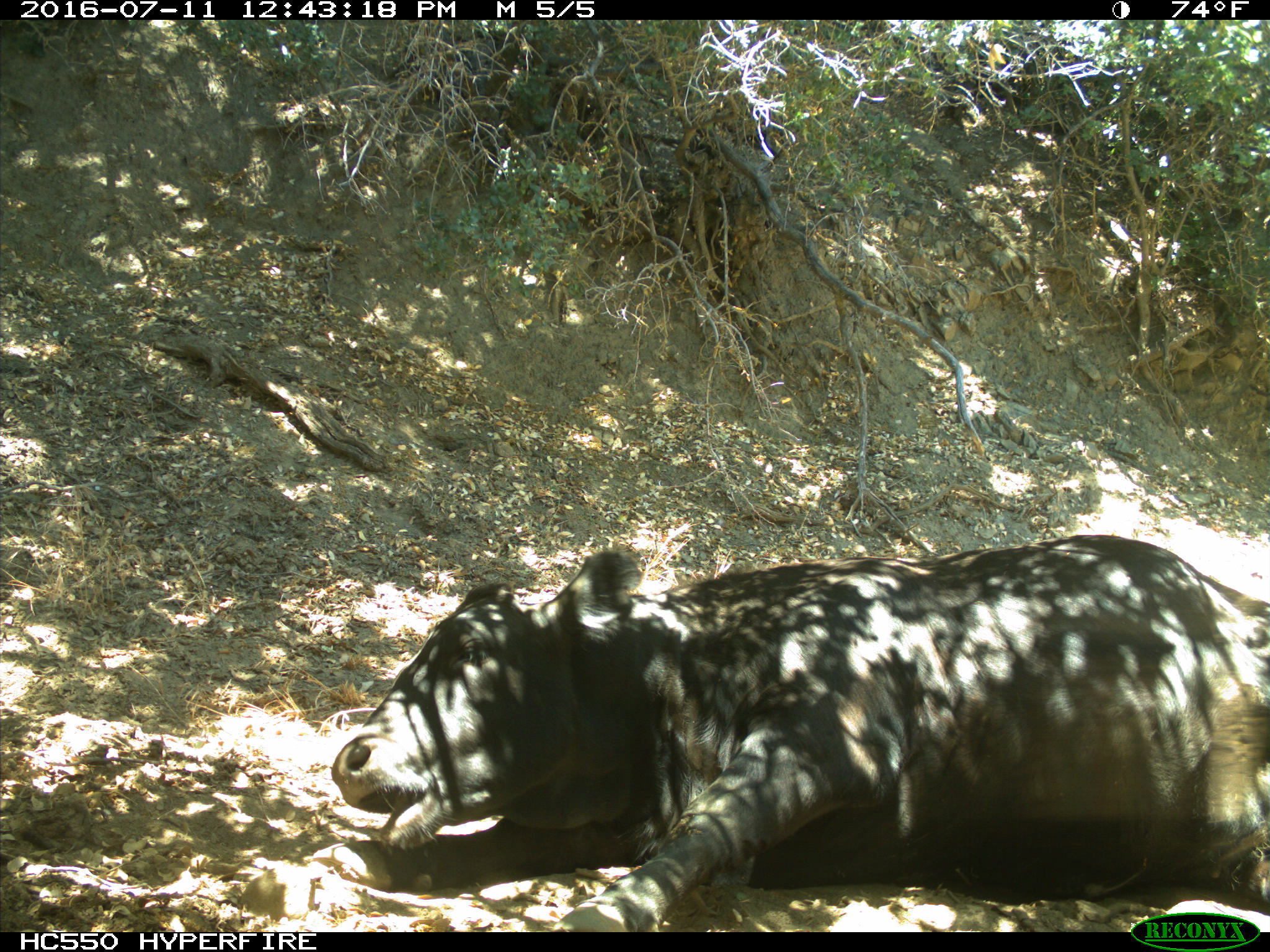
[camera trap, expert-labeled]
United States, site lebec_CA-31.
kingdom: Animalia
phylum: Chordata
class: Mammalia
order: Artiodactyla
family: Bovidae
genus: Bos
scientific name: Bos taurus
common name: domestic cow